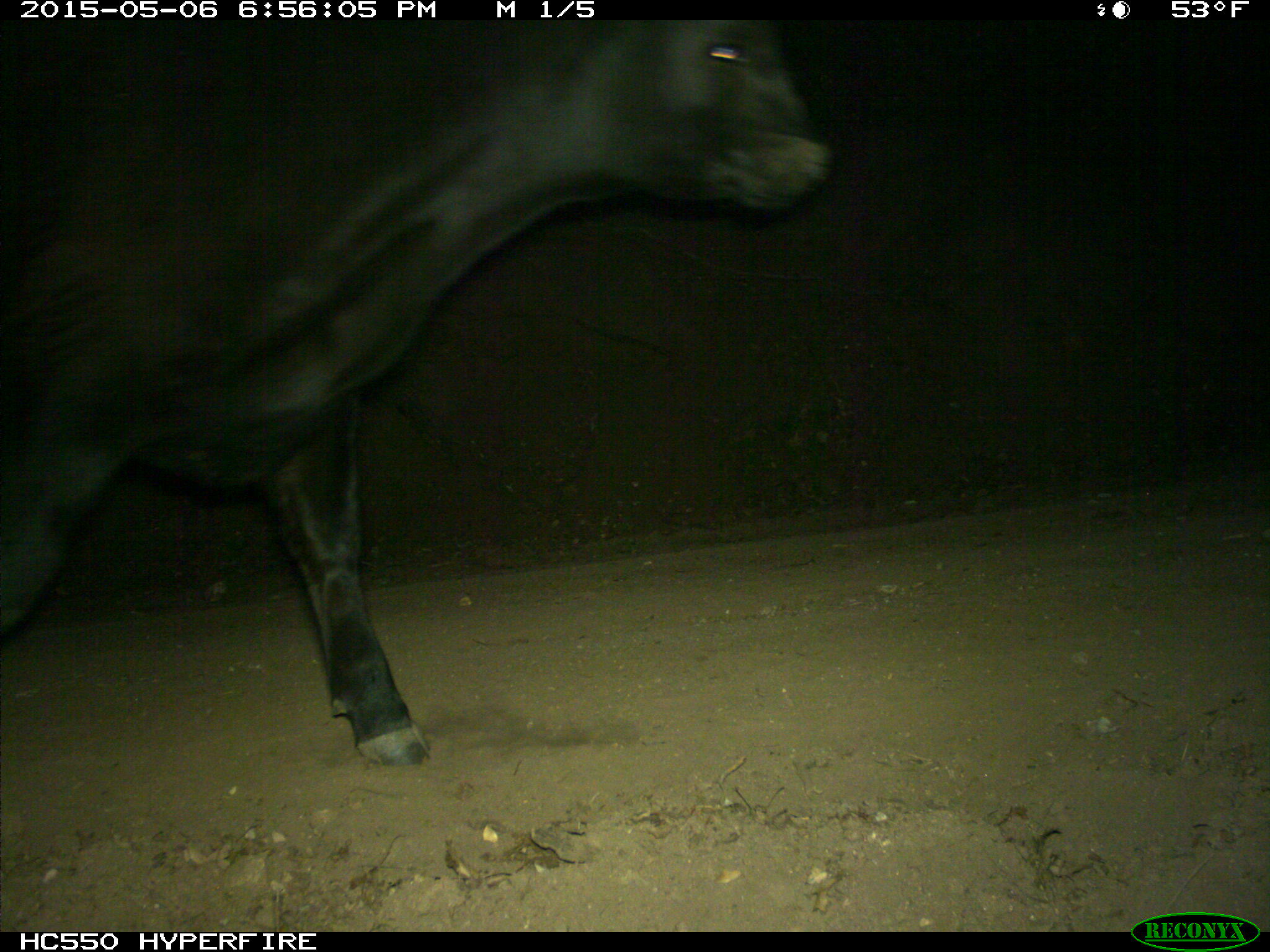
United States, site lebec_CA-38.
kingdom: Animalia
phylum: Chordata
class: Mammalia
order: Artiodactyla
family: Bovidae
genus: Bos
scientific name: Bos taurus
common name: domestic cow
Bos taurus (domestic cow).